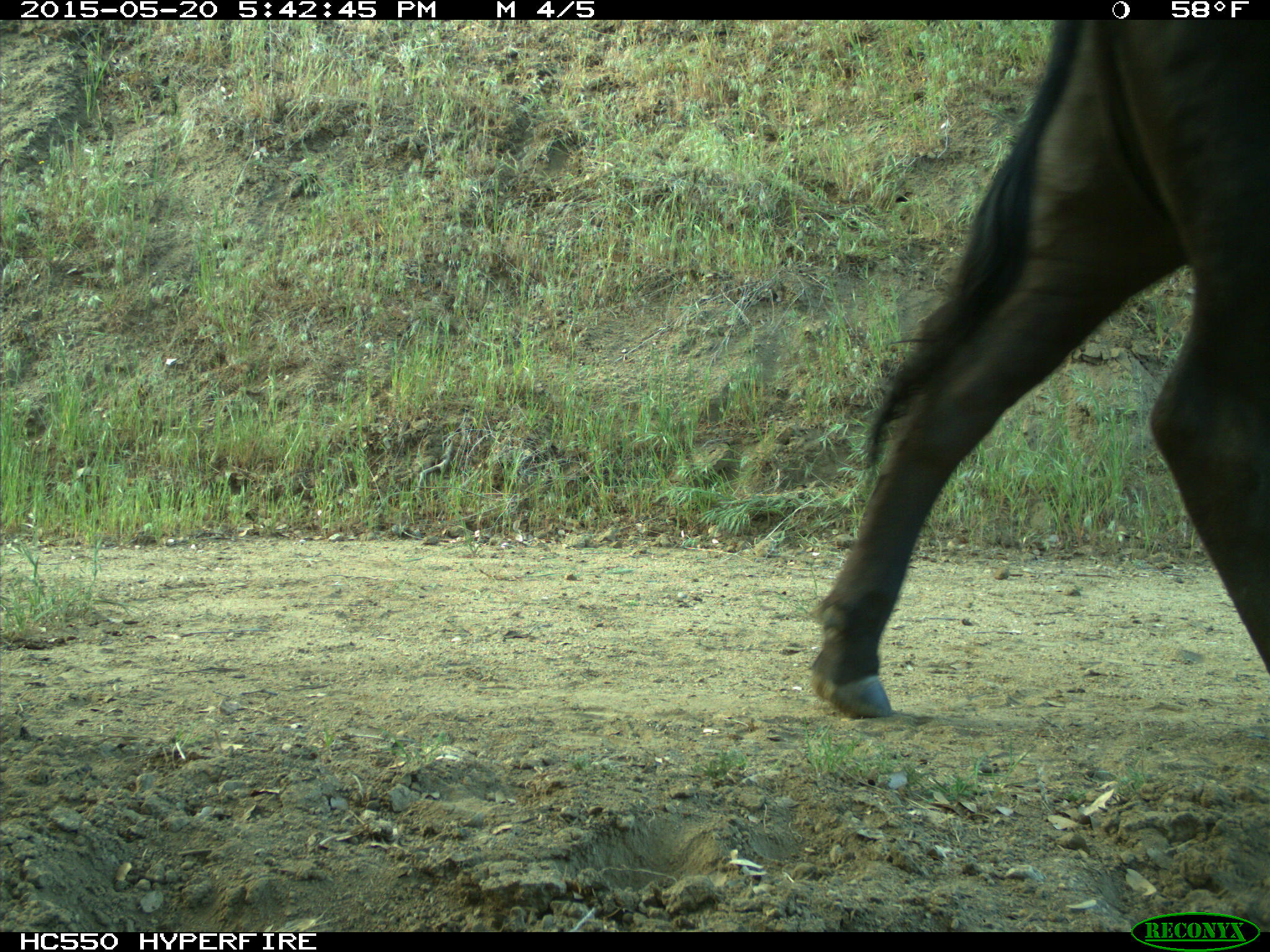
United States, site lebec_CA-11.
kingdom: Animalia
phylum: Chordata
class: Mammalia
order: Artiodactyla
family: Bovidae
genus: Bos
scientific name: Bos taurus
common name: domestic cow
Bos taurus (domestic cow).